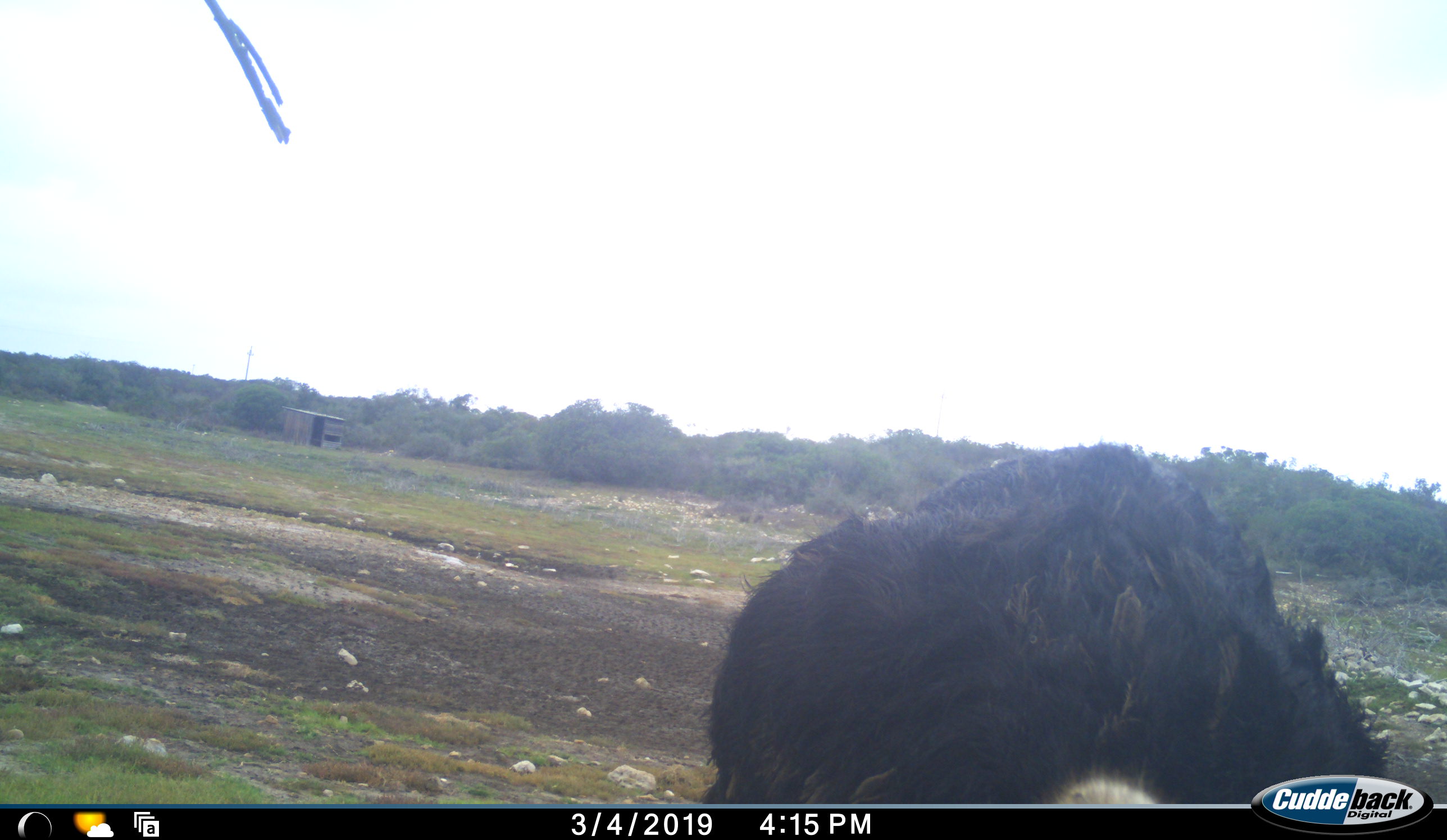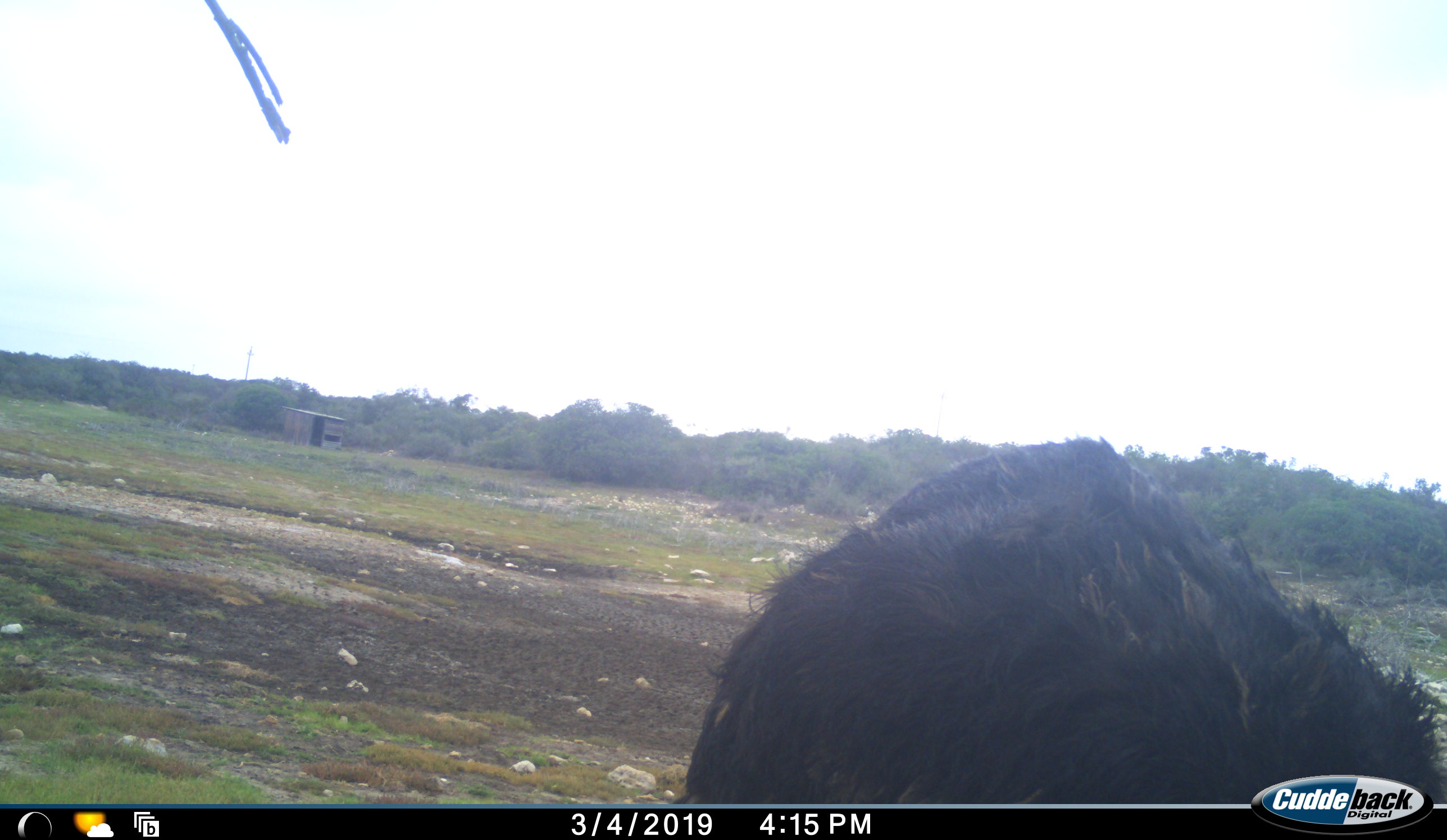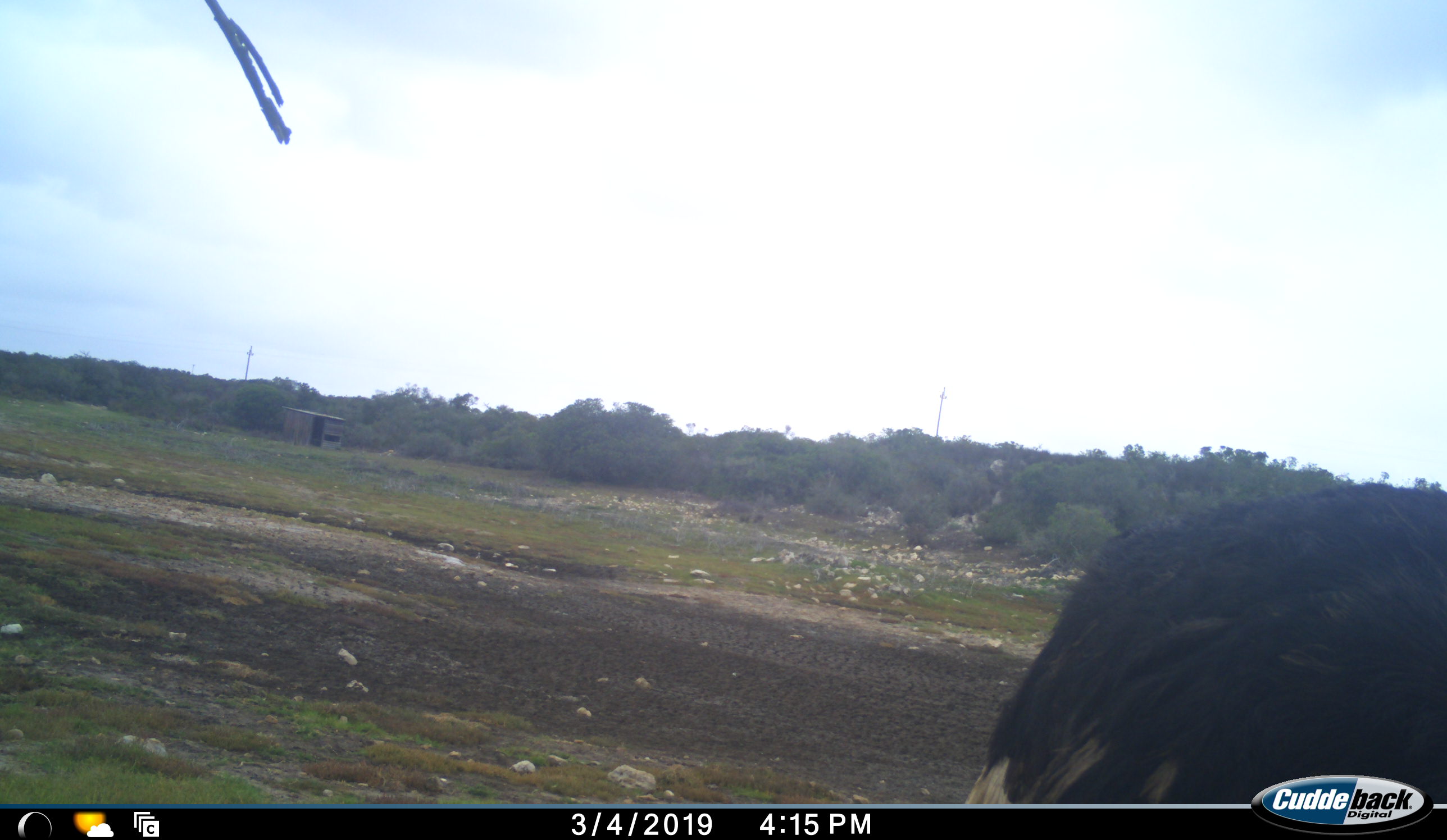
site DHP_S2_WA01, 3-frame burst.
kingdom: Animalia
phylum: Chordata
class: Aves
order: Struthioniformes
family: Struthionidae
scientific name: Struthionidae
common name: ostrich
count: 1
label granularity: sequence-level